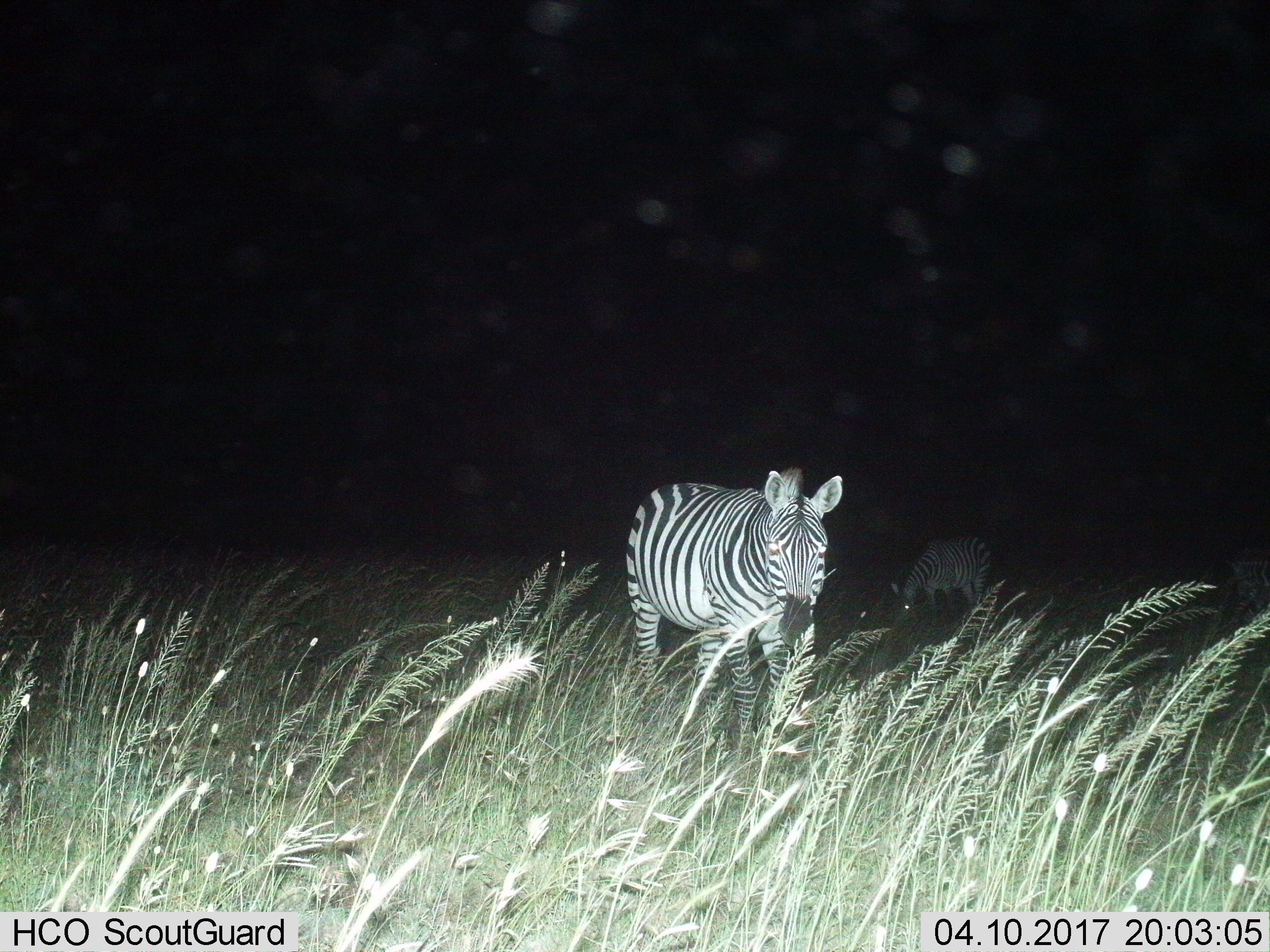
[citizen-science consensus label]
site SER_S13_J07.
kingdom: Animalia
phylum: Chordata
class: Mammalia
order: Perissodactyla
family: Equidae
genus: Equus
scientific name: Equus quagga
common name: plains zebra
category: zebraplains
Zebraplains (plains zebra) (Equus quagga), count 3. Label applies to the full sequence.